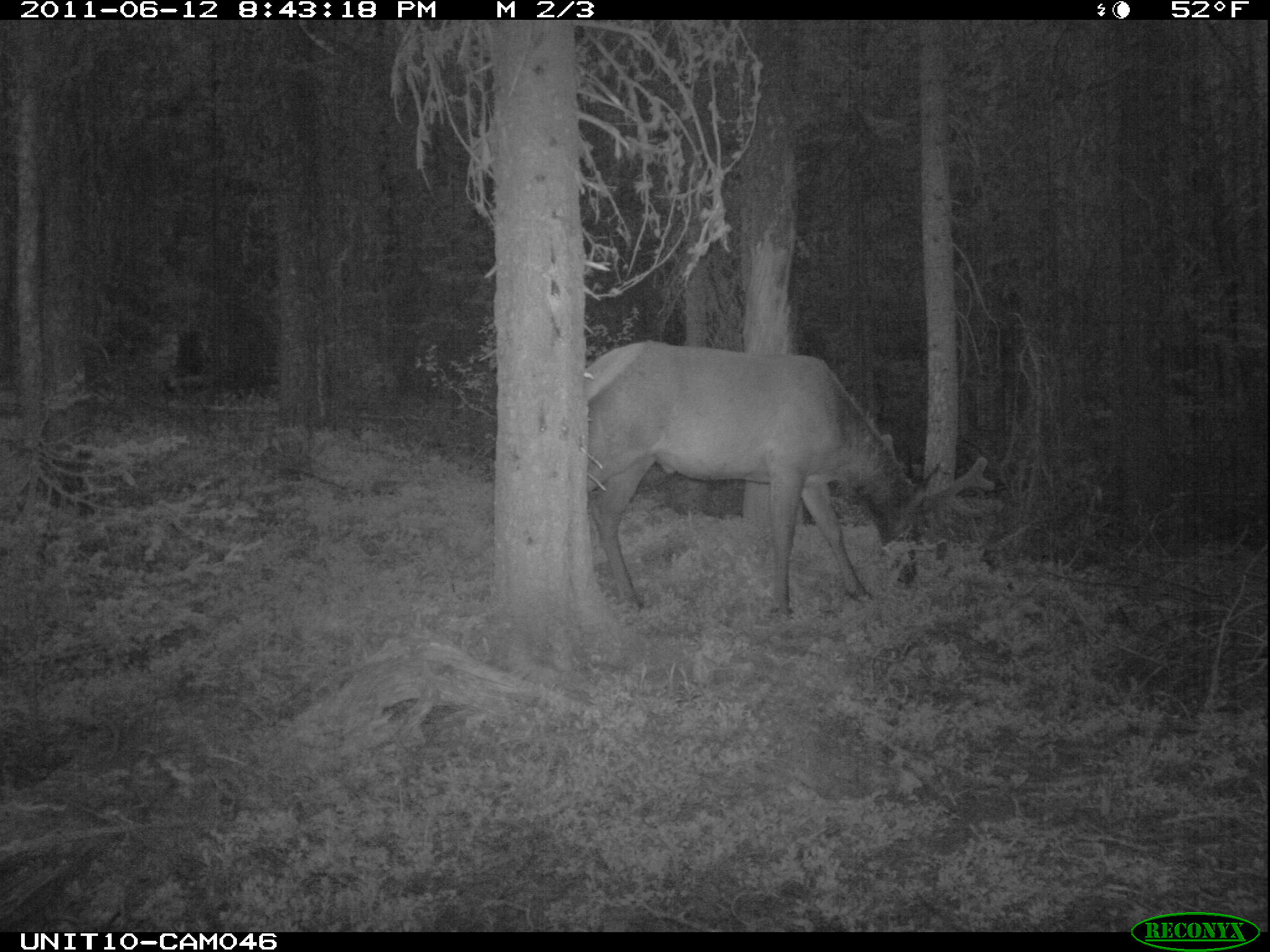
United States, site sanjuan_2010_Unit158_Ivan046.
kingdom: Animalia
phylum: Chordata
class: Mammalia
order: Artiodactyla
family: Cervidae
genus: Cervus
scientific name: Cervus elaphus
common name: red deer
Cervus elaphus (red deer).